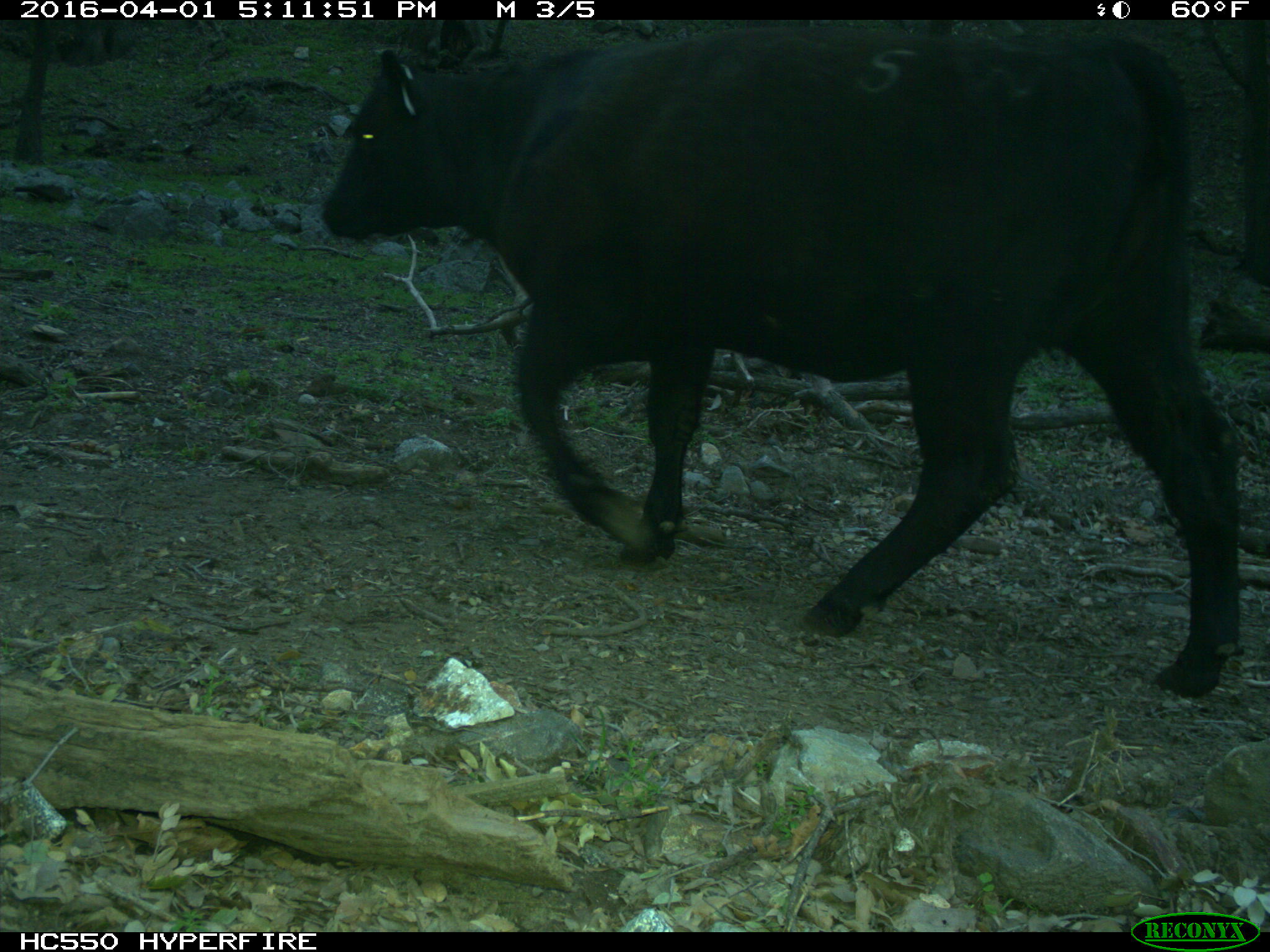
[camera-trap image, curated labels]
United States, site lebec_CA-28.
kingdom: Animalia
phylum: Chordata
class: Mammalia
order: Artiodactyla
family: Bovidae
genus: Bos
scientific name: Bos taurus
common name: domestic cow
Bos taurus (domestic cow).